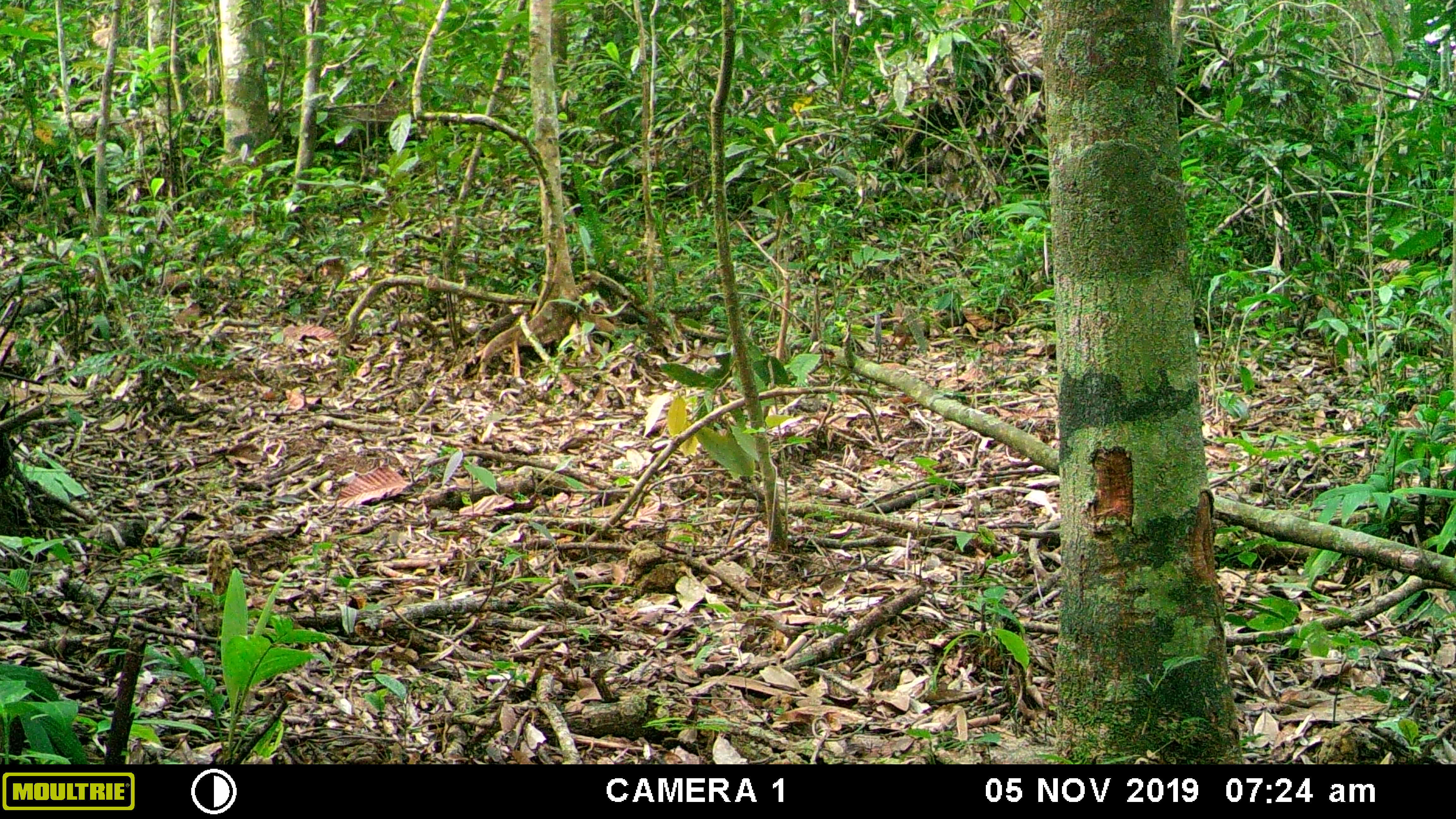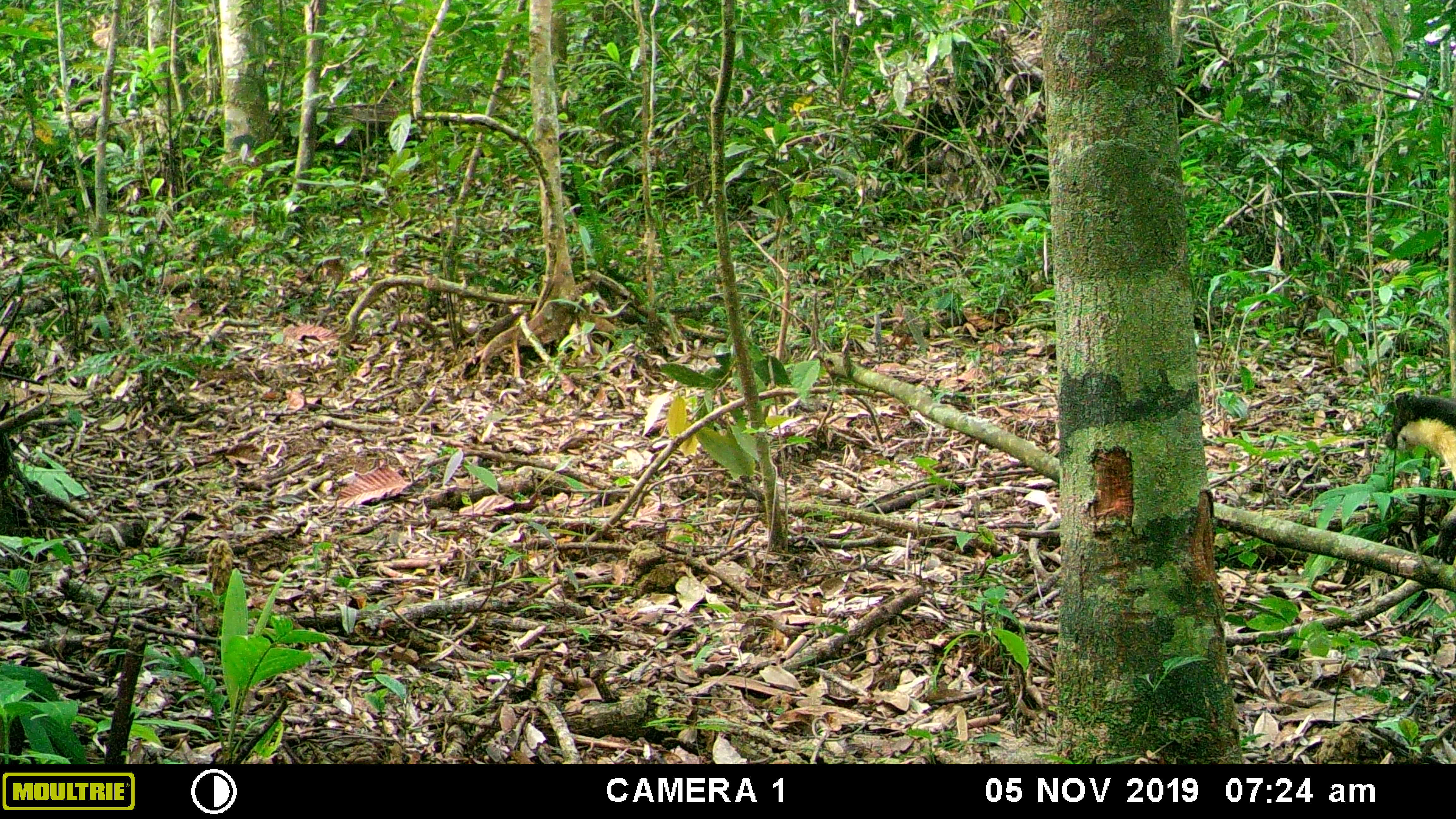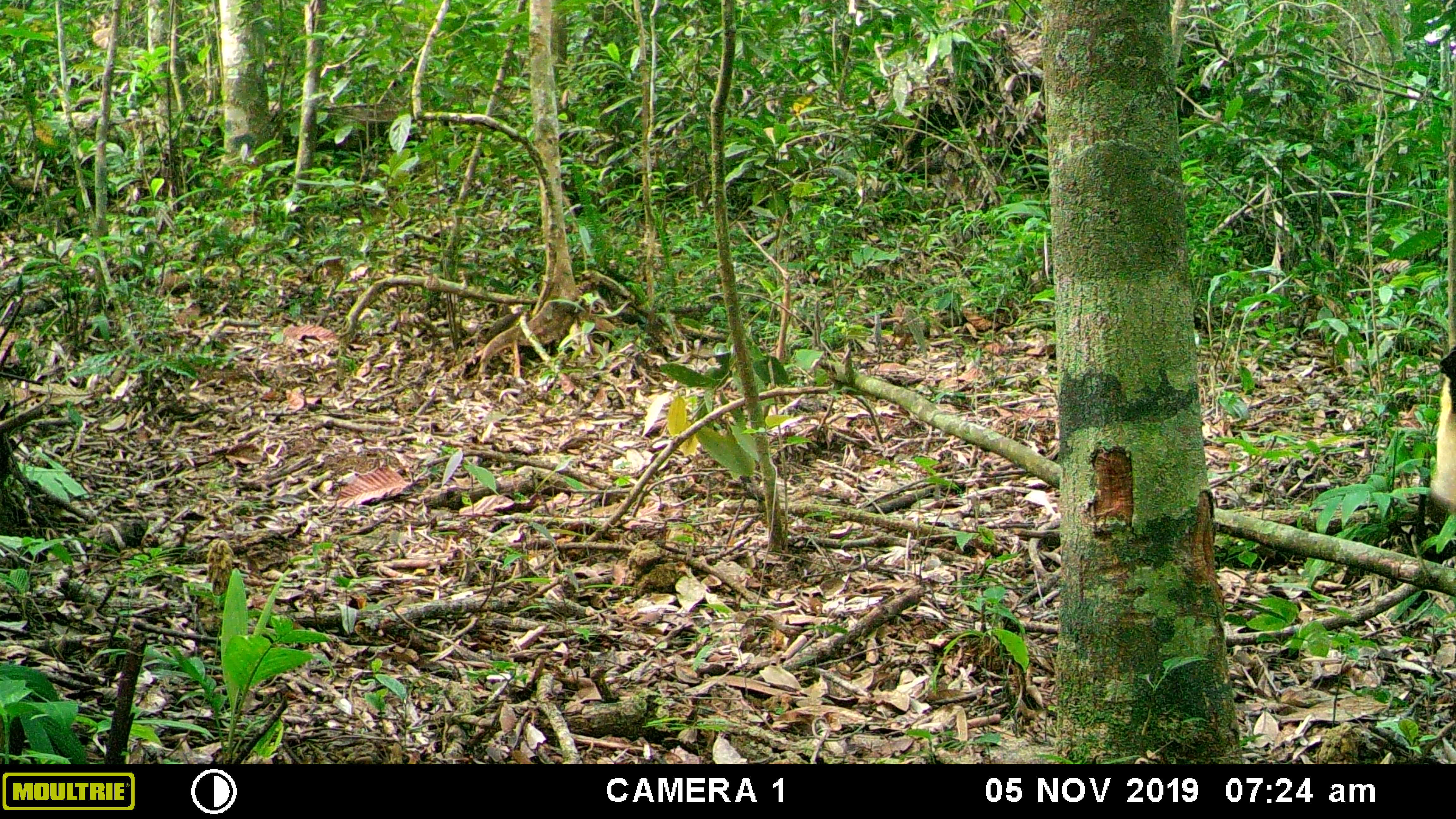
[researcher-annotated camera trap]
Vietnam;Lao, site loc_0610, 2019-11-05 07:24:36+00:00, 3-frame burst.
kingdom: Animalia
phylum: Chordata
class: Mammalia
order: Carnivora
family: Mustelidae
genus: Martes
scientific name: Martes flavigula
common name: yellow-throated marten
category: yellow throated marten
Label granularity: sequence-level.